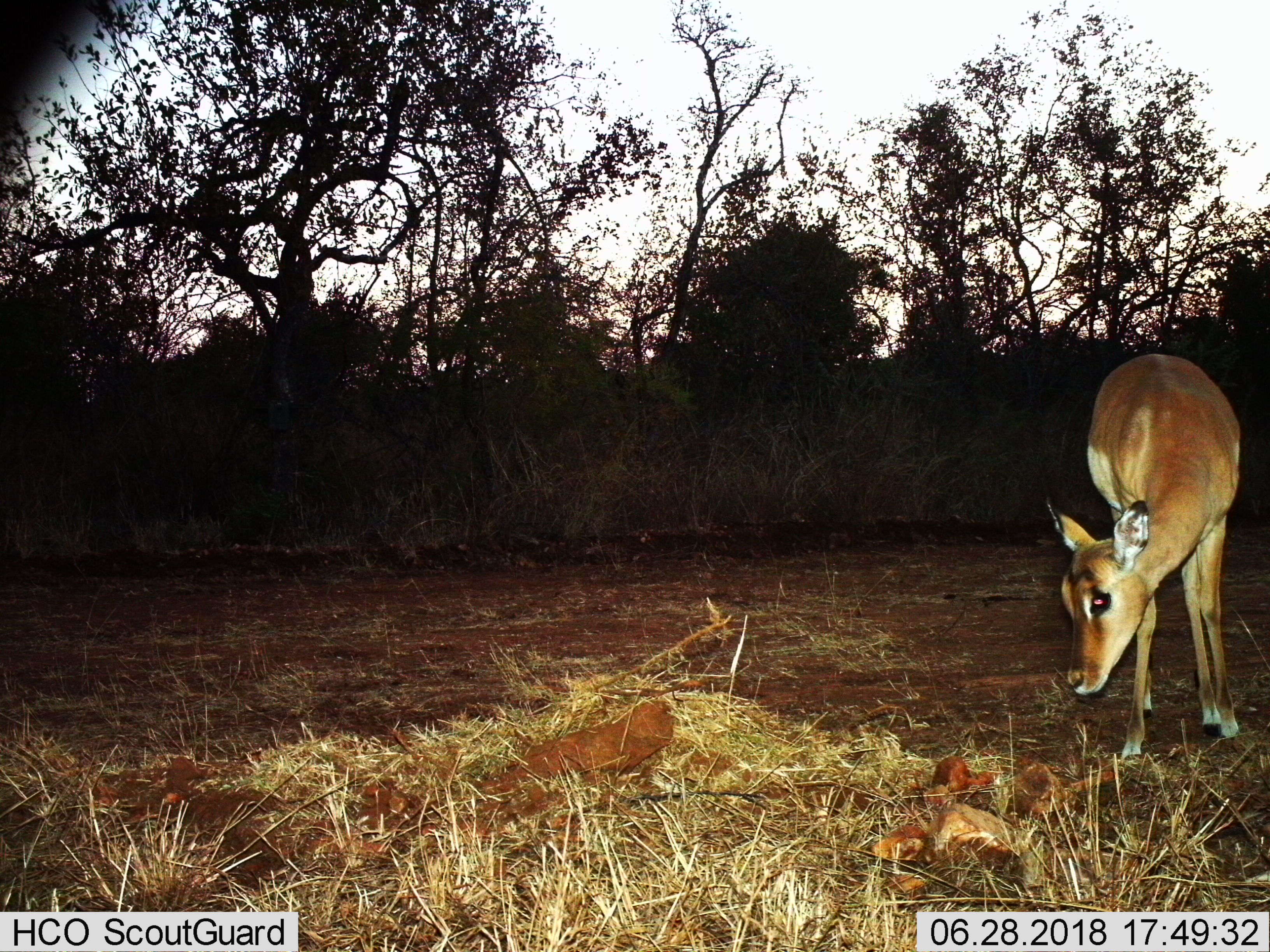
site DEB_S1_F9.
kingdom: Animalia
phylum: Chordata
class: Mammalia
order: Artiodactyla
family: Bovidae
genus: Aepyceros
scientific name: Aepyceros melampus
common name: impala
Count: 1.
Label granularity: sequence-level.